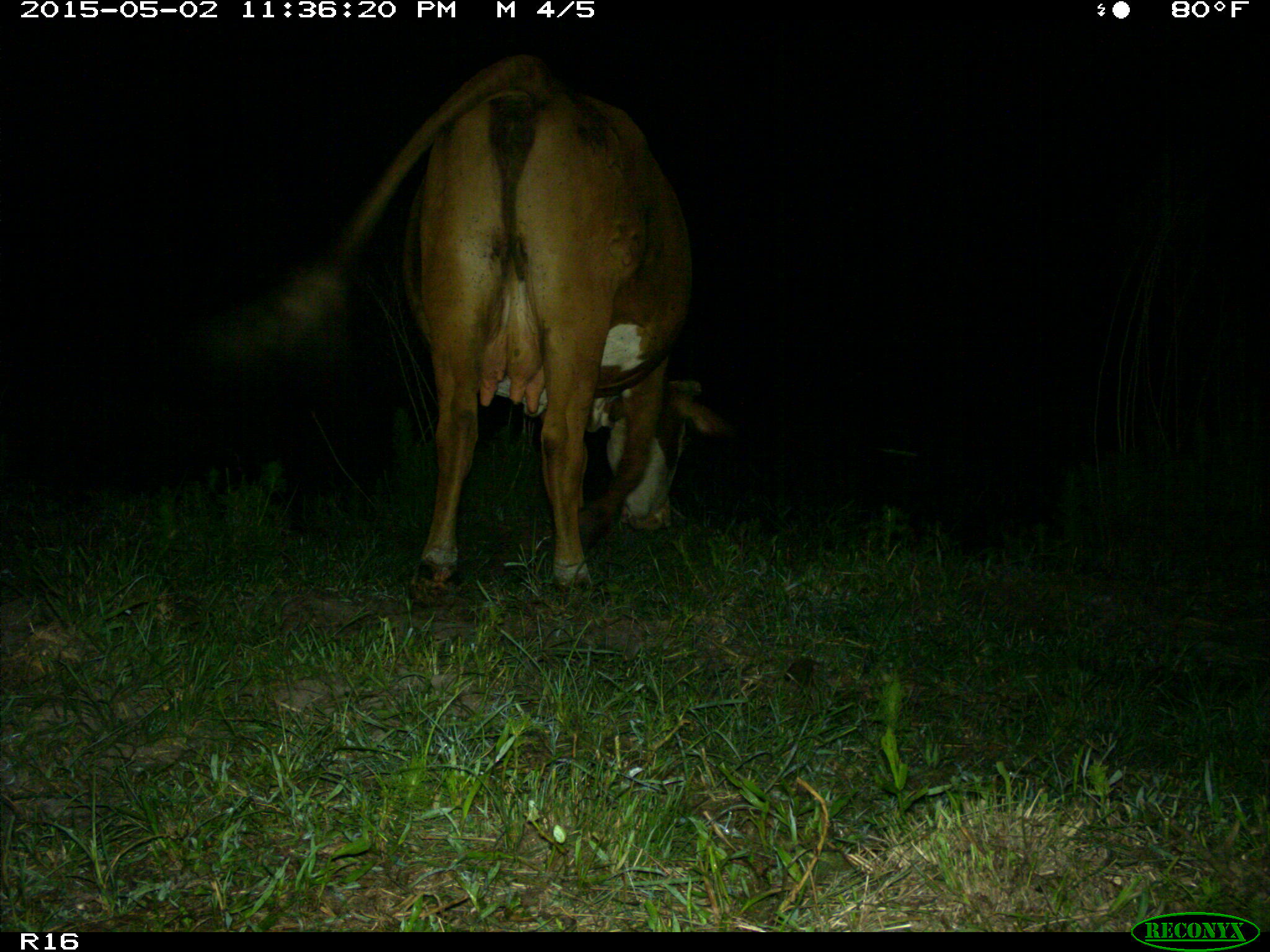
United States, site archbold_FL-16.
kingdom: Animalia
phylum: Chordata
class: Mammalia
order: Artiodactyla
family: Bovidae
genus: Bos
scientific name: Bos taurus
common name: domestic cow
Bos taurus (domestic cow).